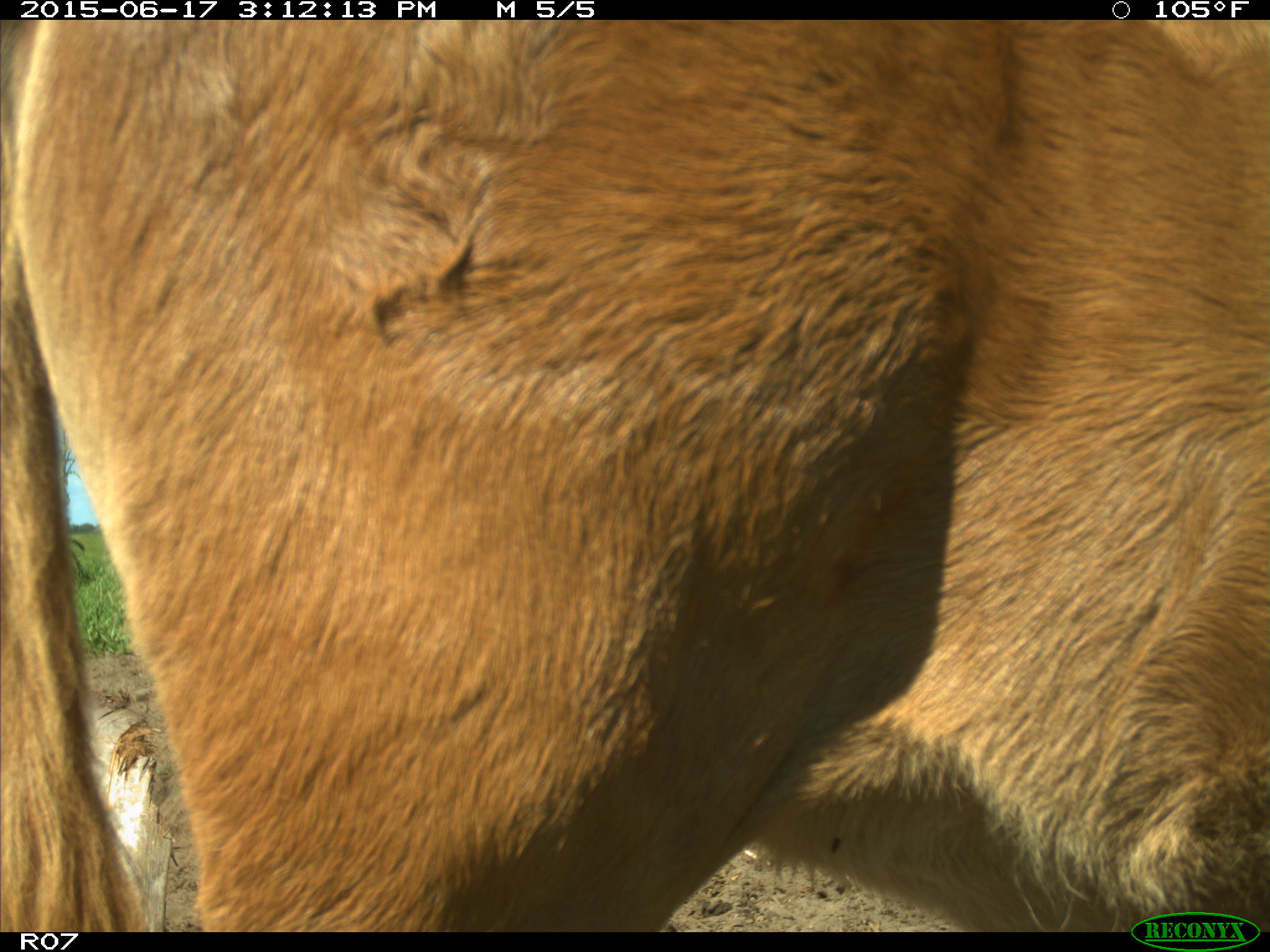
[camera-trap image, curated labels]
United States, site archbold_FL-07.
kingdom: Animalia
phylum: Chordata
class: Mammalia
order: Artiodactyla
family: Bovidae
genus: Bos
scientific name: Bos taurus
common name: domestic cow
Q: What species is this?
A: Bos taurus (domestic cow).